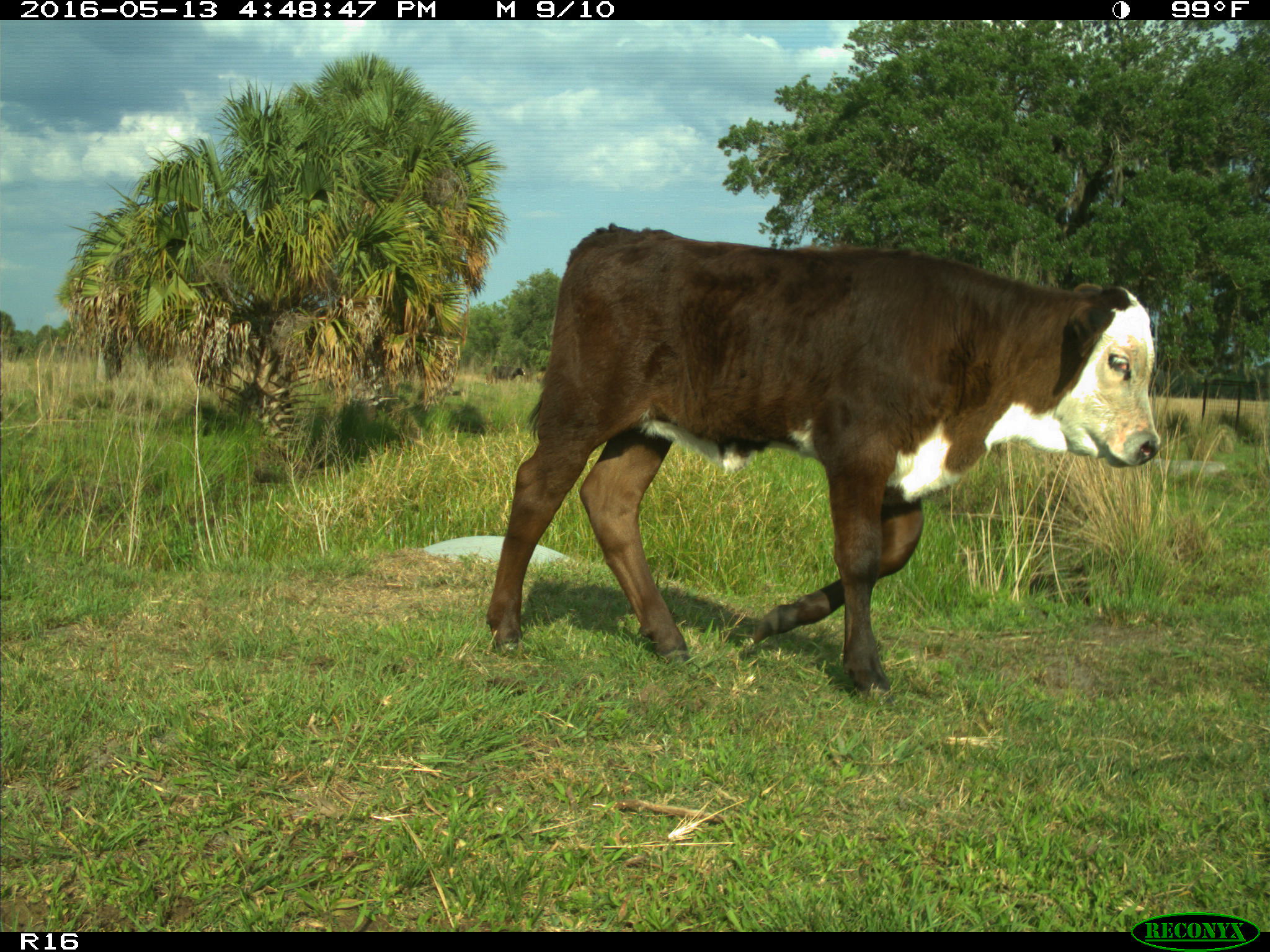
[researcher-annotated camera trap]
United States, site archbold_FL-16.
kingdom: Animalia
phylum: Chordata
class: Mammalia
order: Artiodactyla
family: Bovidae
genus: Bos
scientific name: Bos taurus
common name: domestic cow